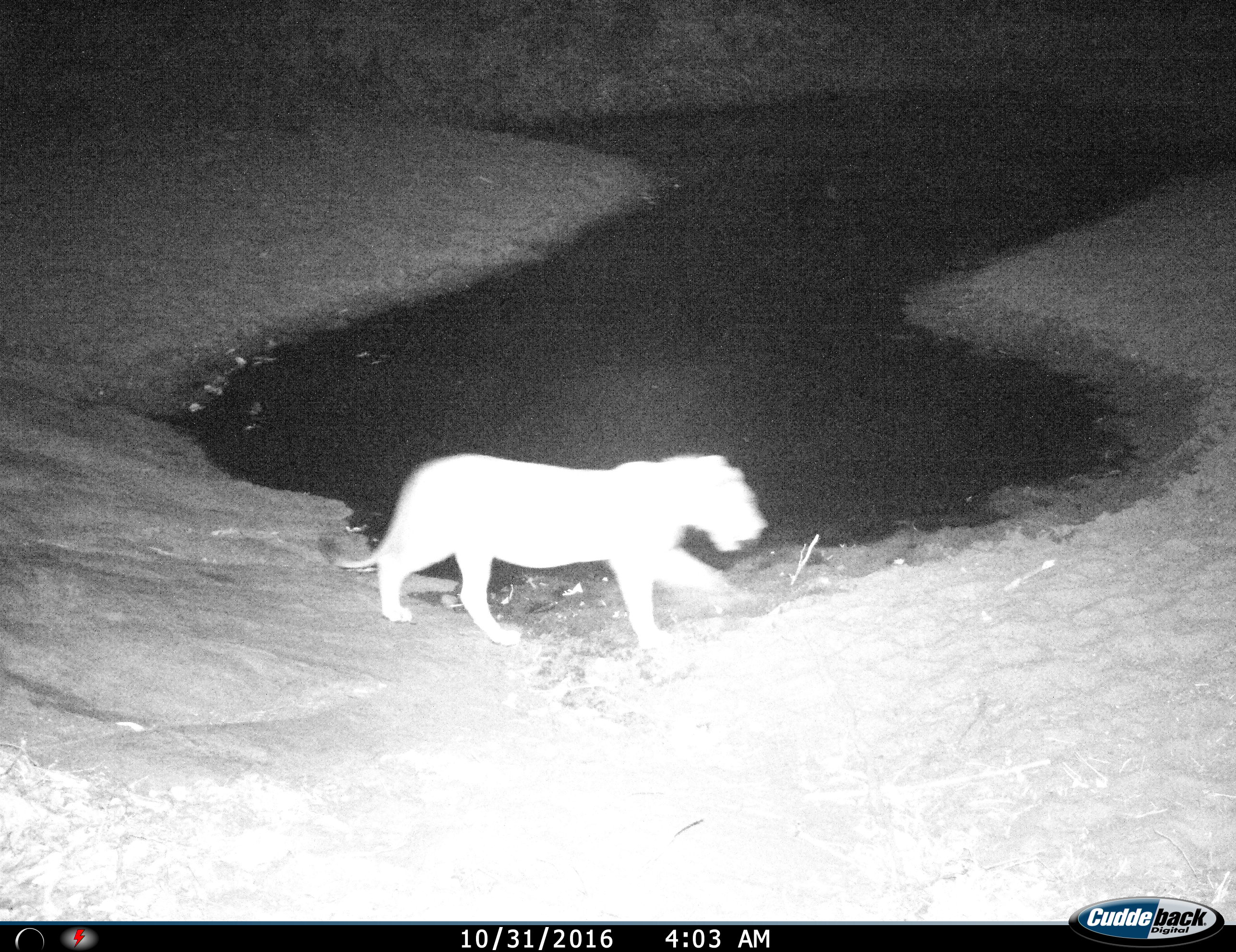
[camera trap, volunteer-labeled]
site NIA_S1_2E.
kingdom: Animalia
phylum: Chordata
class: Mammalia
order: Carnivora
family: Felidae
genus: Panthera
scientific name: Panthera leo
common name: lion female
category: lionfemale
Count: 1.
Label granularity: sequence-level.